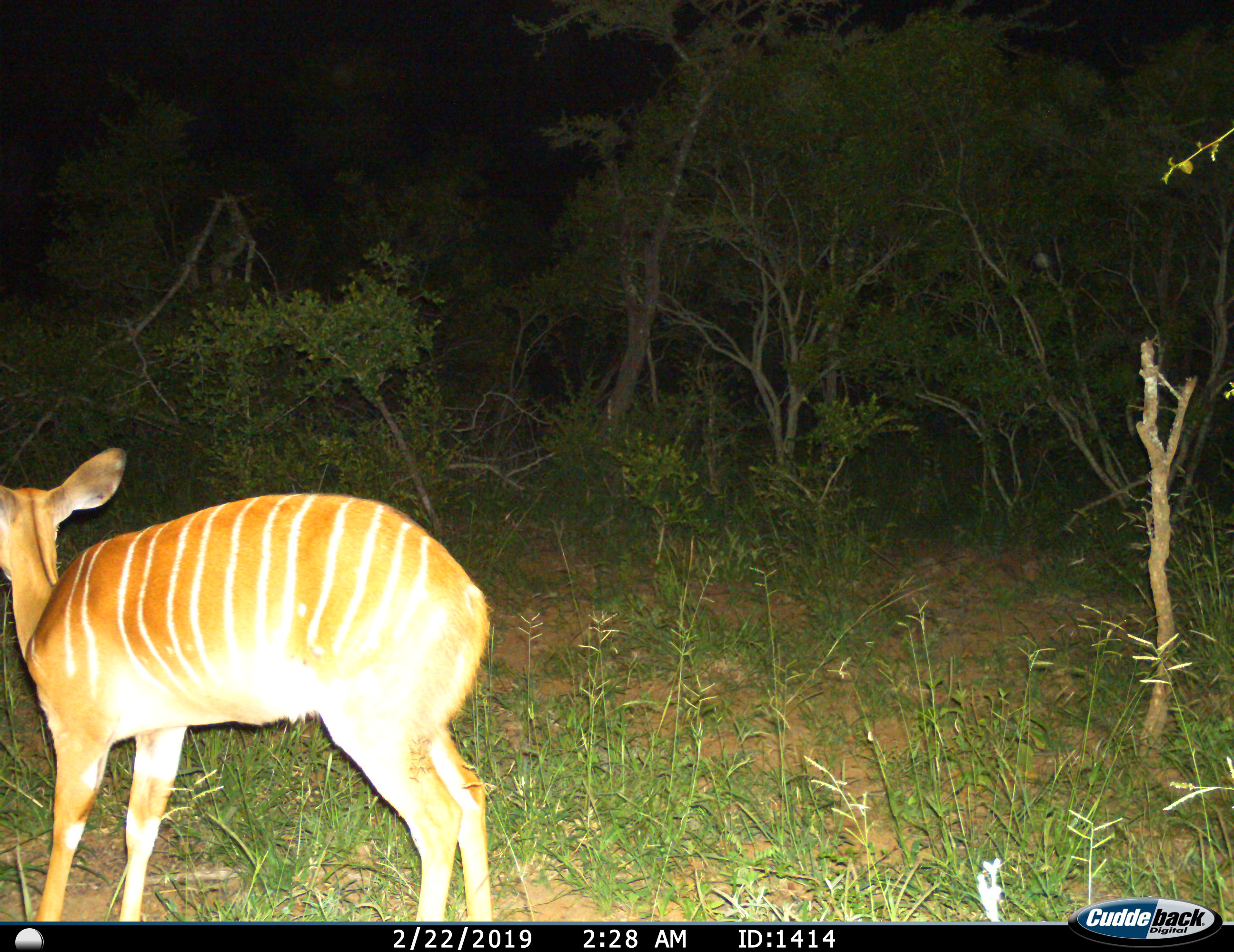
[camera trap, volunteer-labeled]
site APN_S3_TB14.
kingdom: Animalia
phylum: Chordata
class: Mammalia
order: Artiodactyla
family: Bovidae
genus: Tragelaphus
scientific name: Tragelaphus angasii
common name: nyala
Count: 1.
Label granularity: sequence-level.